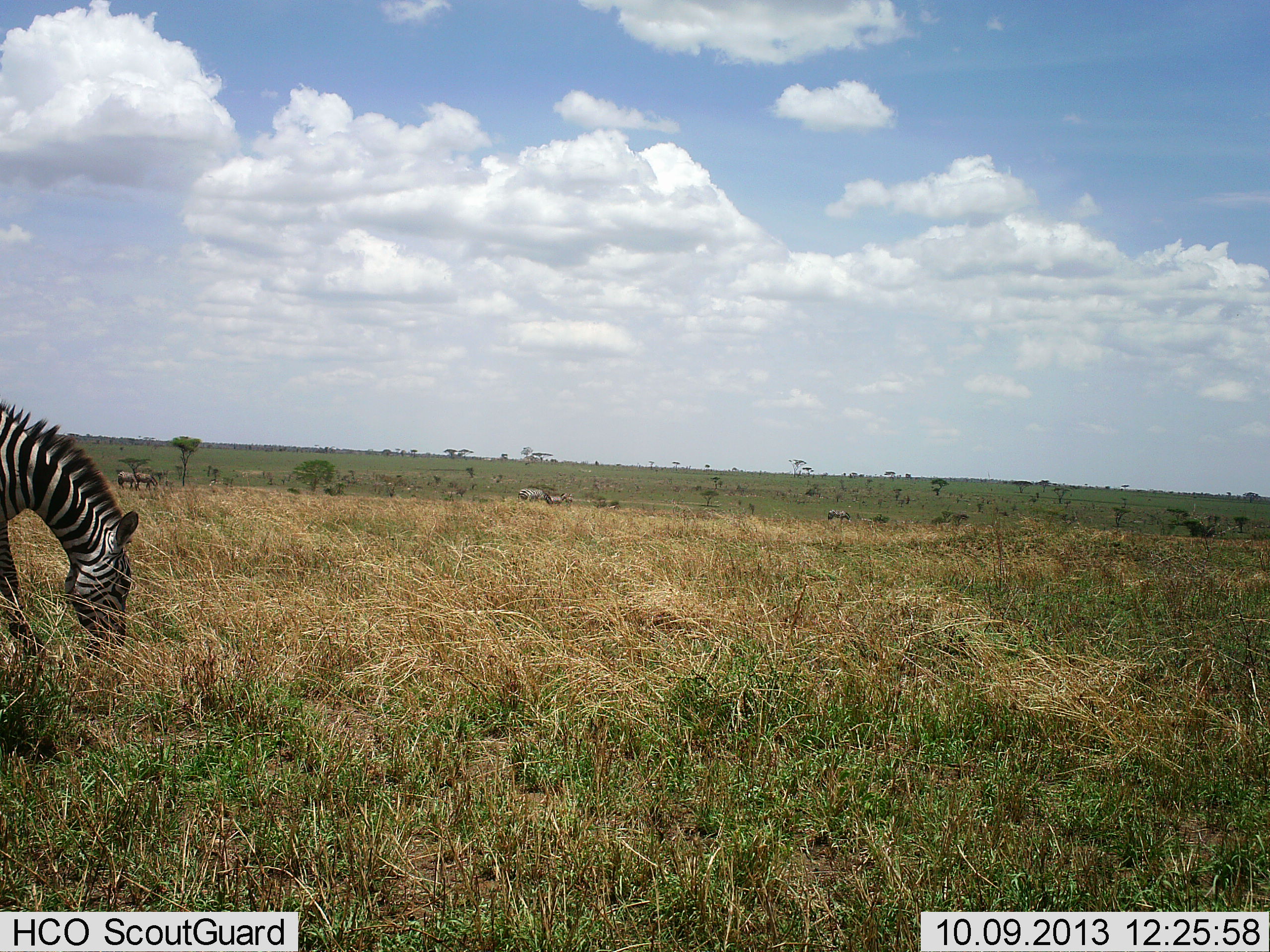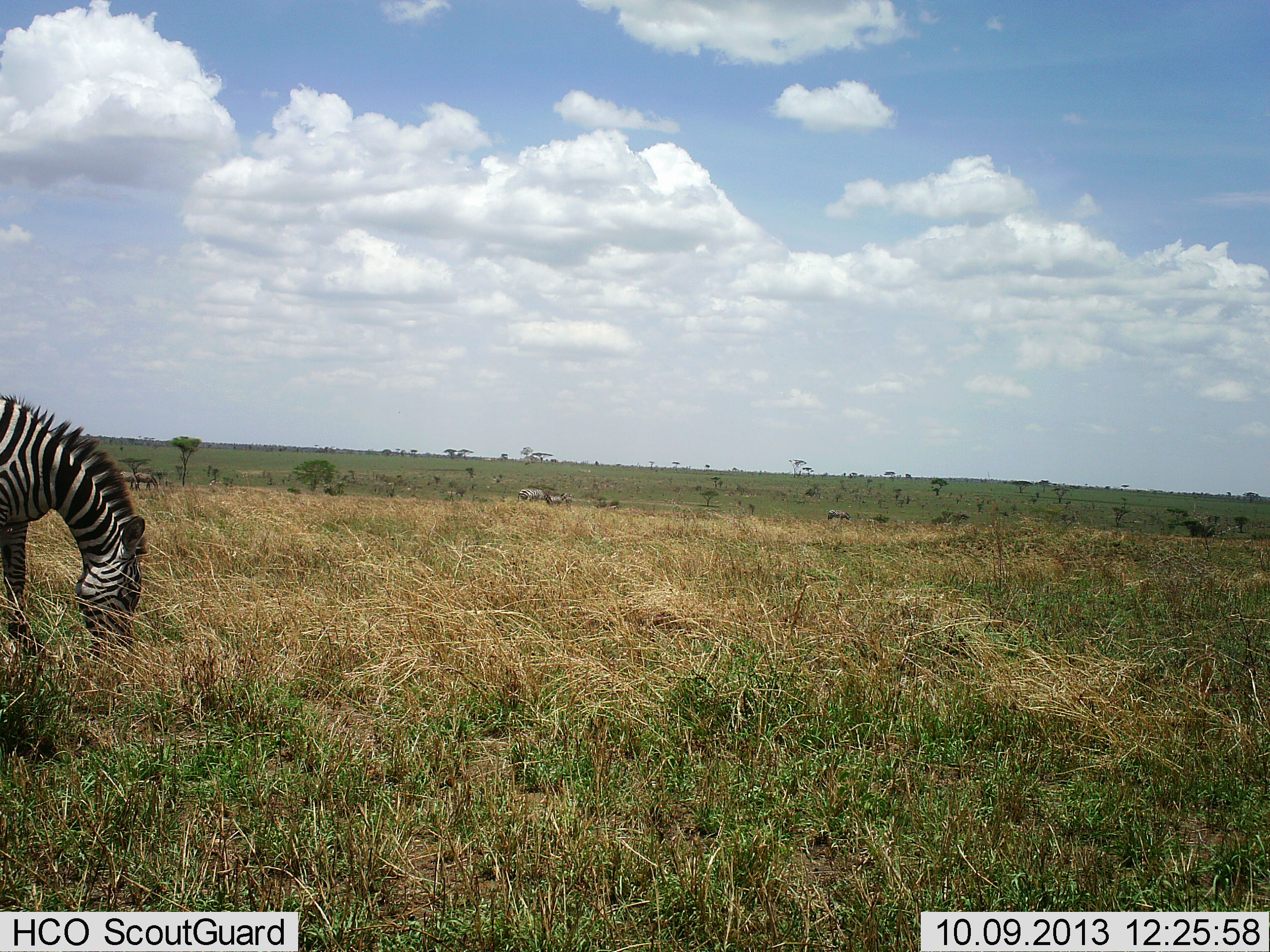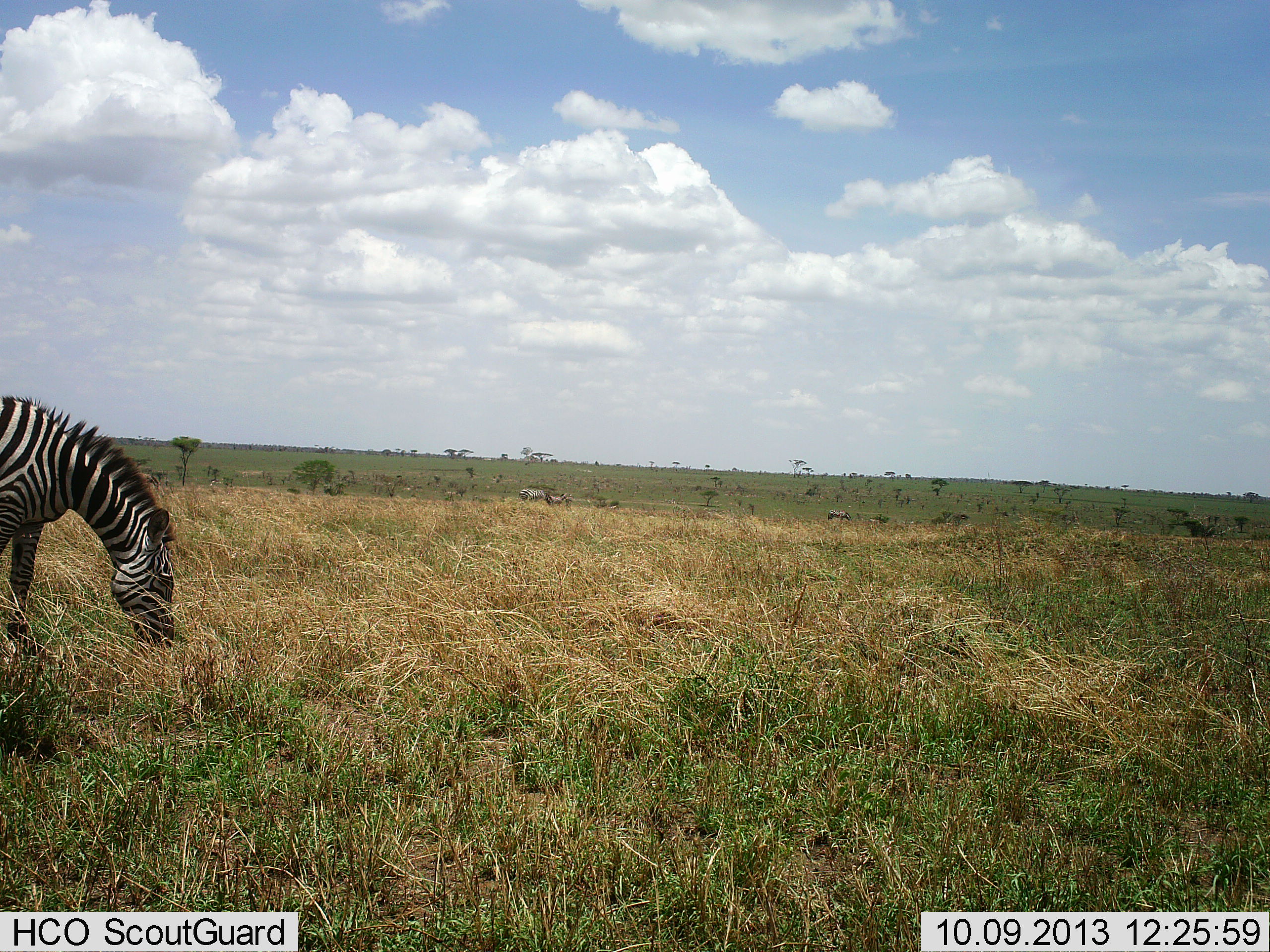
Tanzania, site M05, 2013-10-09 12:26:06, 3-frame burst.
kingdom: Animalia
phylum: Chordata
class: Mammalia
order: Perissodactyla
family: Equidae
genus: Equus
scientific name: Equus quagga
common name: plains zebra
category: zebra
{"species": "zebra (plains zebra) (Equus quagga)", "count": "5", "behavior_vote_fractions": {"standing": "36%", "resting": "0%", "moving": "18%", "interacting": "0%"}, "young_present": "0%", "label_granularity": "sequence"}